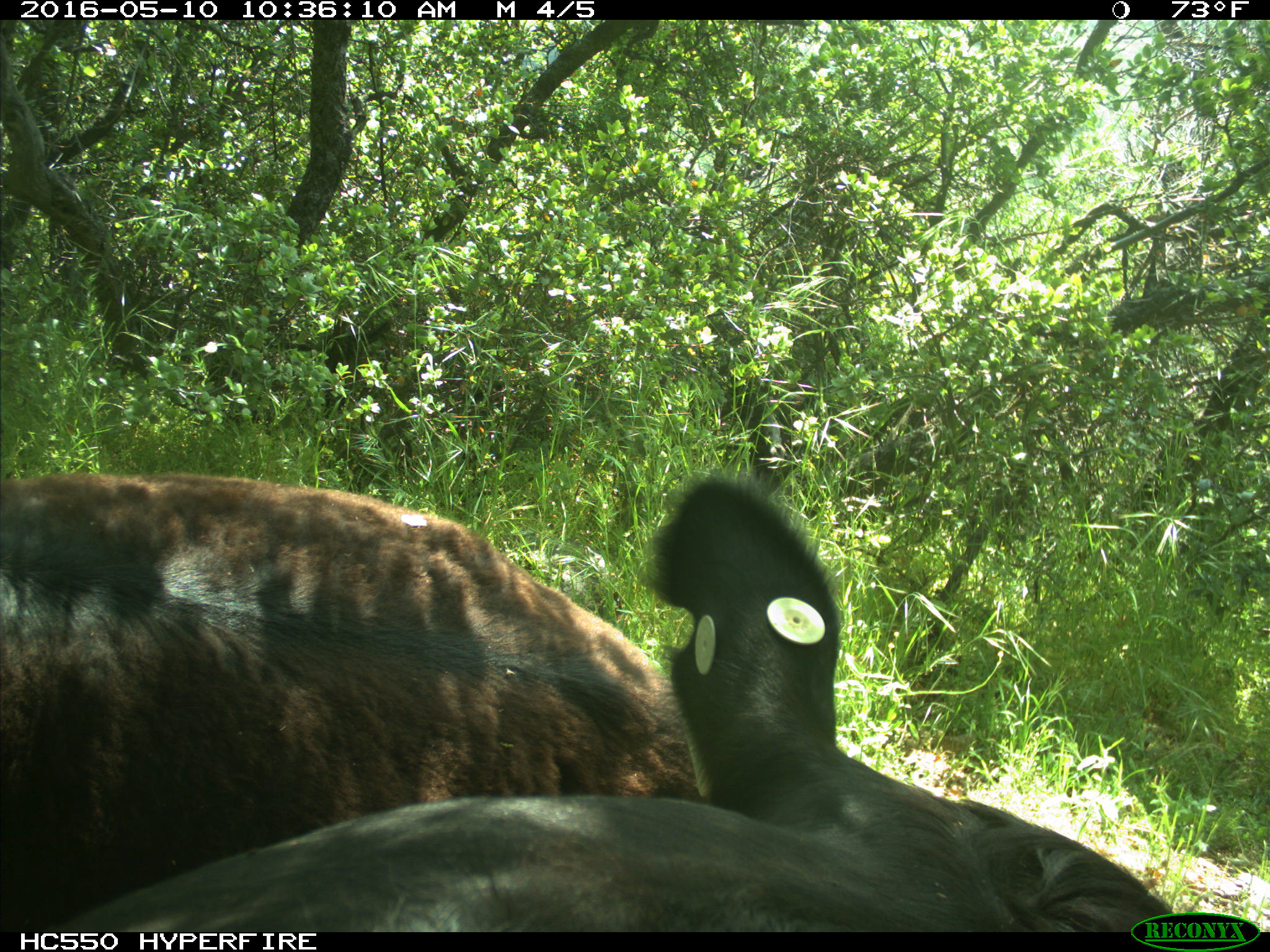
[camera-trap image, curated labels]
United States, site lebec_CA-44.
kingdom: Animalia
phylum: Chordata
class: Mammalia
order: Artiodactyla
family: Bovidae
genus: Bos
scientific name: Bos taurus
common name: domestic cow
Bos taurus (domestic cow).